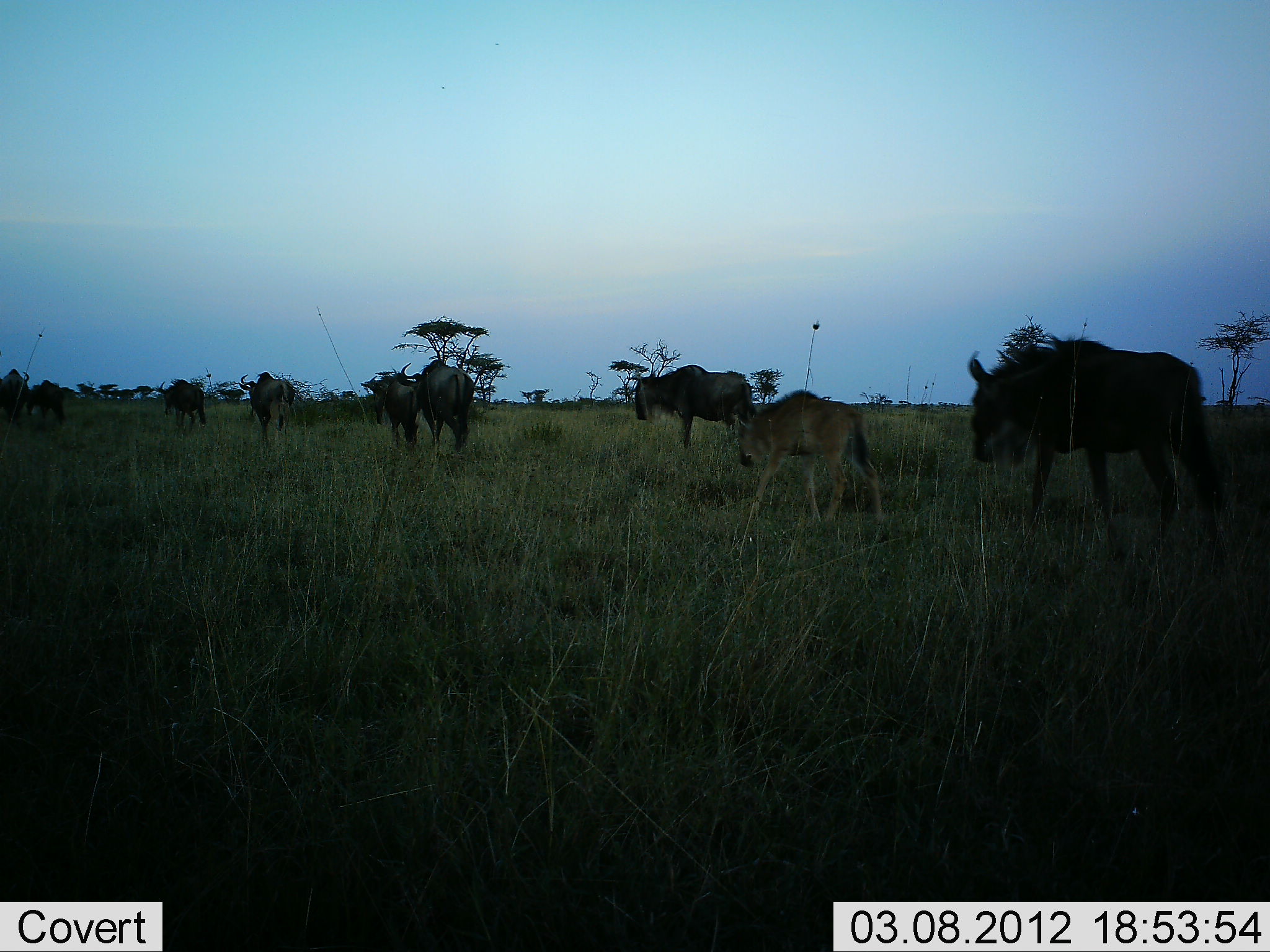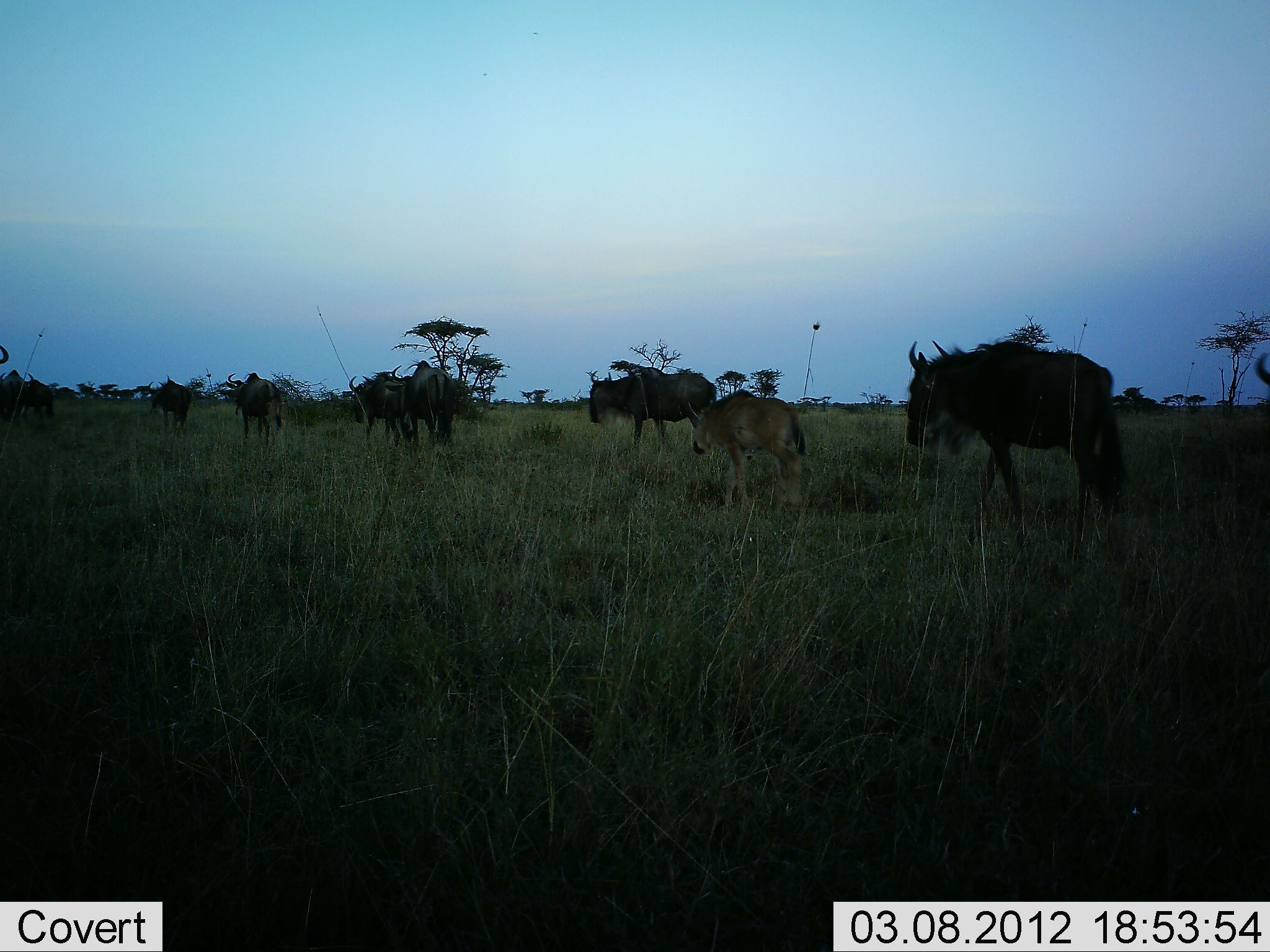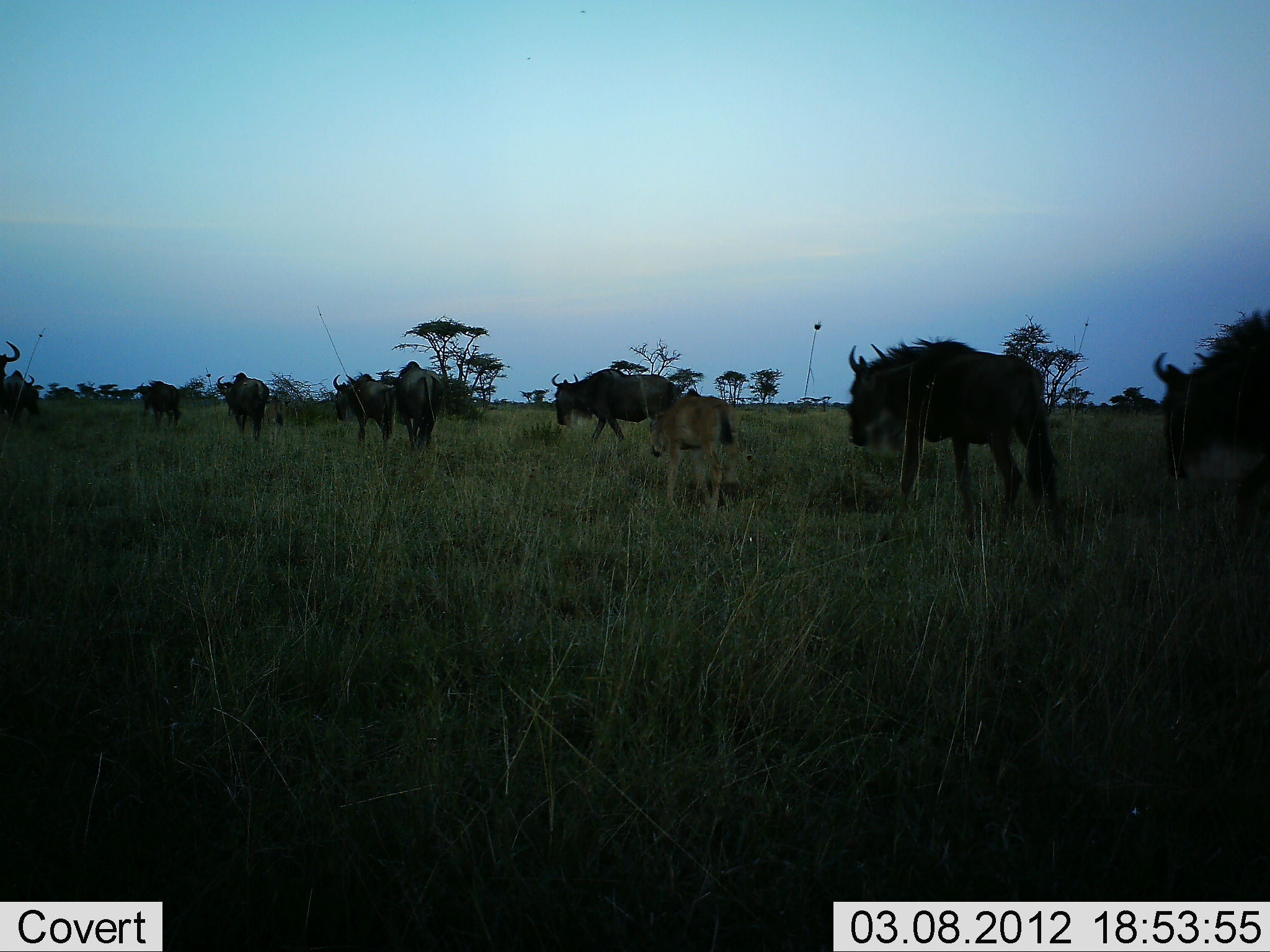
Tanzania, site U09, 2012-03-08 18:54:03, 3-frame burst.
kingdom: Animalia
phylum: Chordata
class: Mammalia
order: Artiodactyla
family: Bovidae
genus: Connochaetes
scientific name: Connochaetes taurinus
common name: blue wildebeest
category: wildebeest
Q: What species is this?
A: Wildebeest (blue wildebeest) (Connochaetes taurinus).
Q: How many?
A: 11-50.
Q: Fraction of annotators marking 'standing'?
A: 0%.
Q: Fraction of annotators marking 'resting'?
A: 0%.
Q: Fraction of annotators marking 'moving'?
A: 100%.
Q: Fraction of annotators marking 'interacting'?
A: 0%.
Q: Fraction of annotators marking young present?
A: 84%.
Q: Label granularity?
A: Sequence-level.